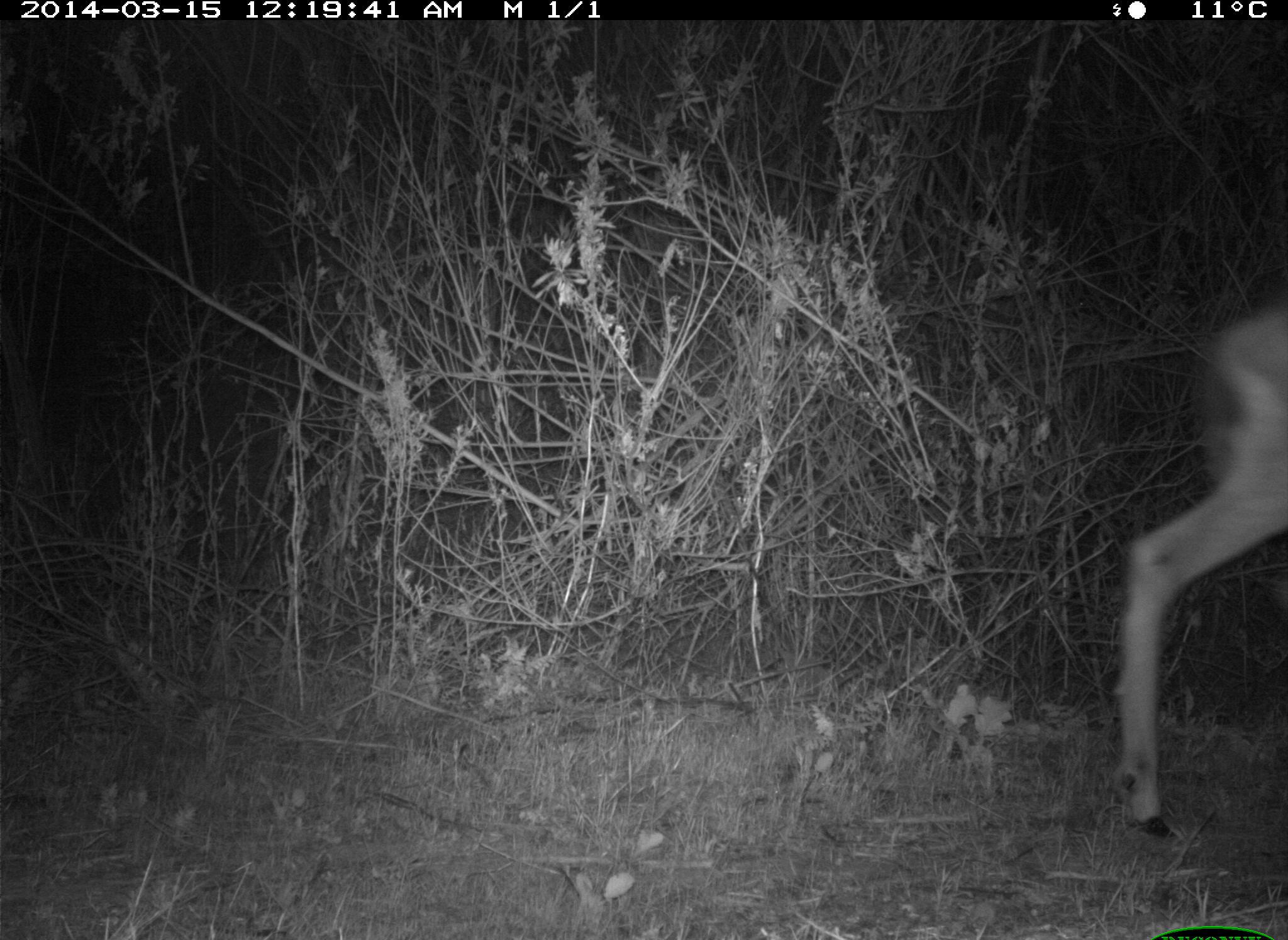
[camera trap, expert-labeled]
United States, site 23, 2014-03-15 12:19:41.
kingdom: Animalia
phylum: Chordata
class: Mammalia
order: Artiodactyla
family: Cervidae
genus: Odocoileus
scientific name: Odocoileus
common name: deer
Deer (Odocoileus).